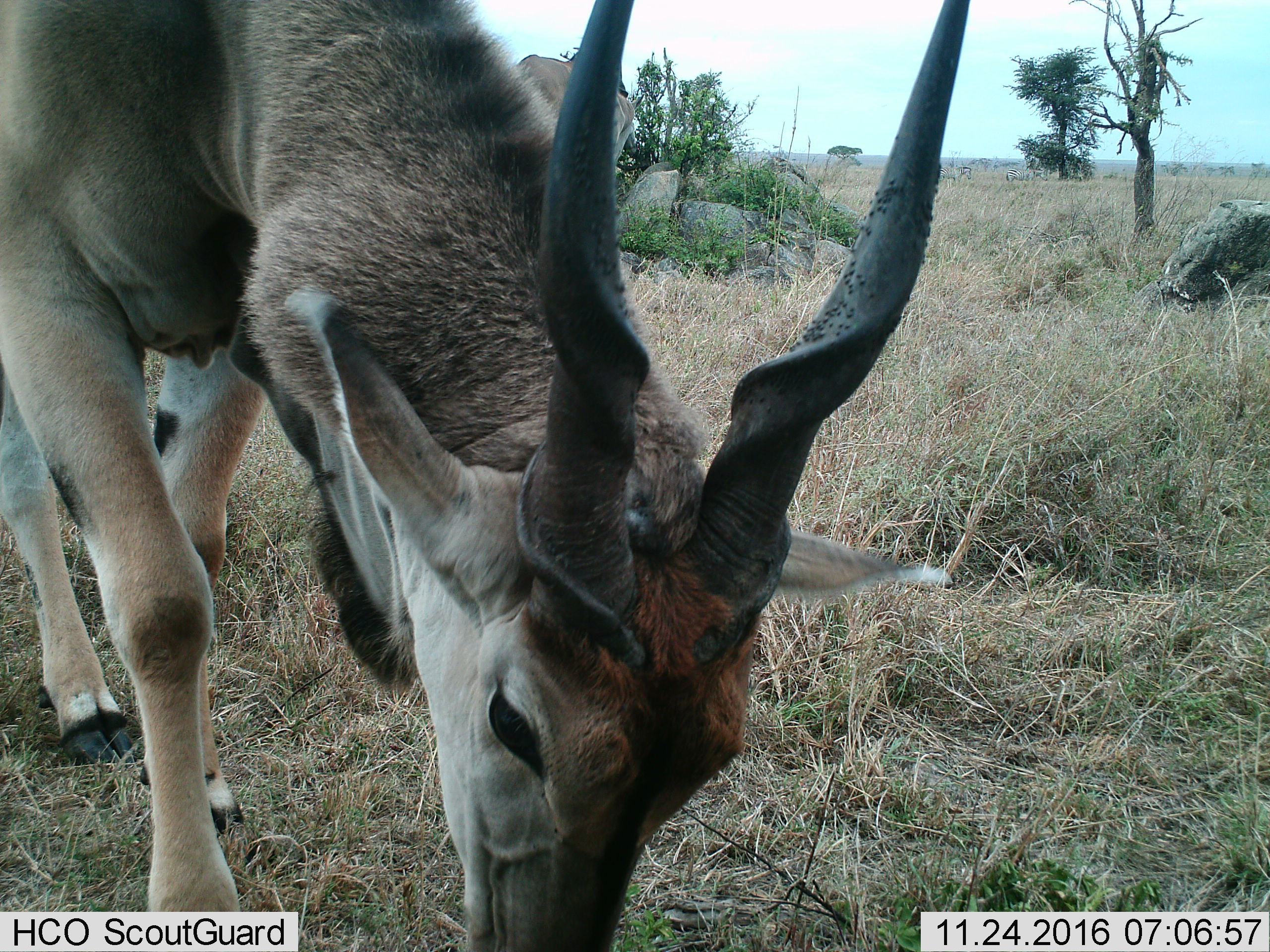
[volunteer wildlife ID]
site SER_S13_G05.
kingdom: Animalia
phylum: Chordata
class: Mammalia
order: Artiodactyla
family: Bovidae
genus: Tragelaphus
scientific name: Tragelaphus oryx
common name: eland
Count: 2.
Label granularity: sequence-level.